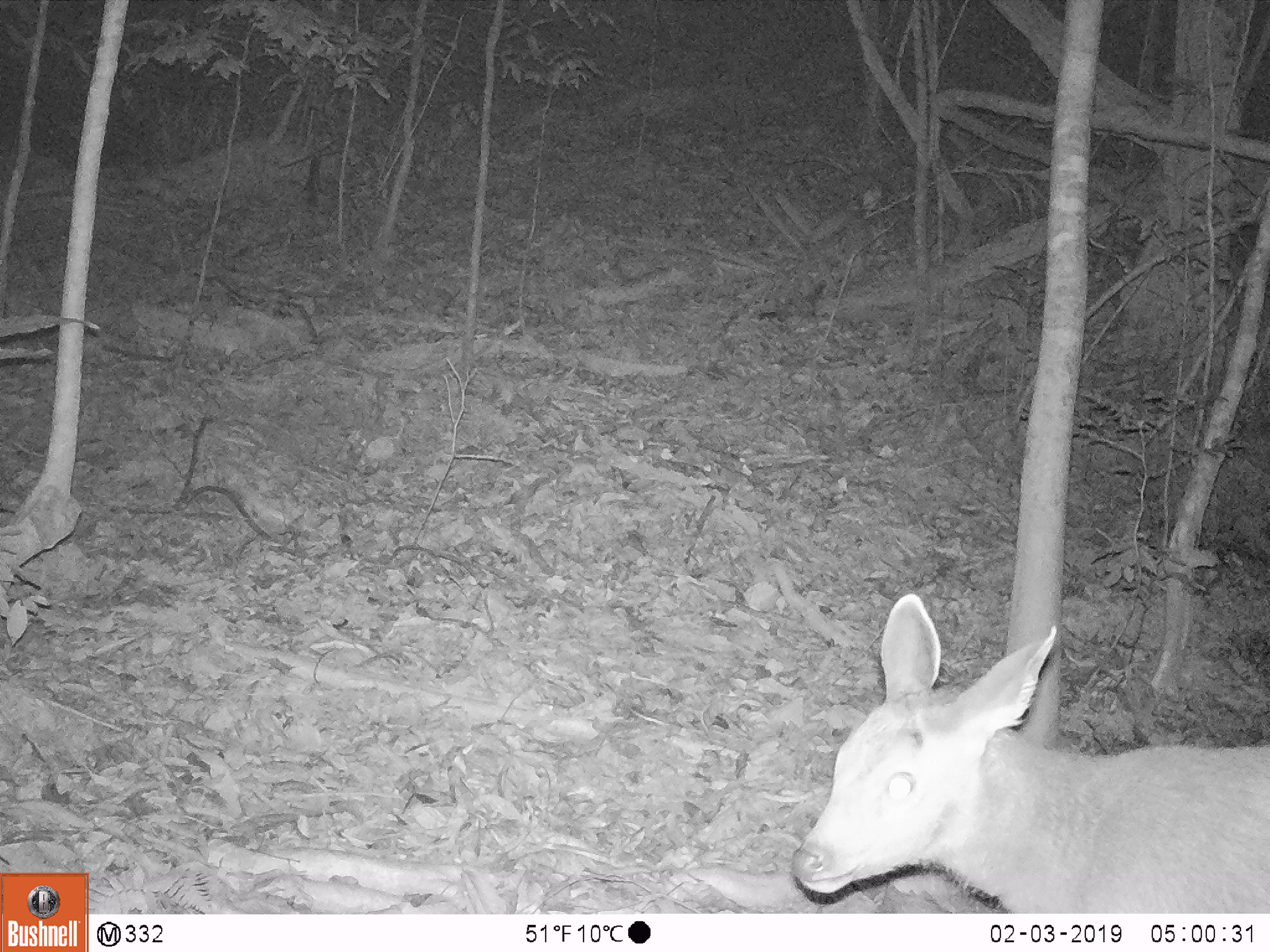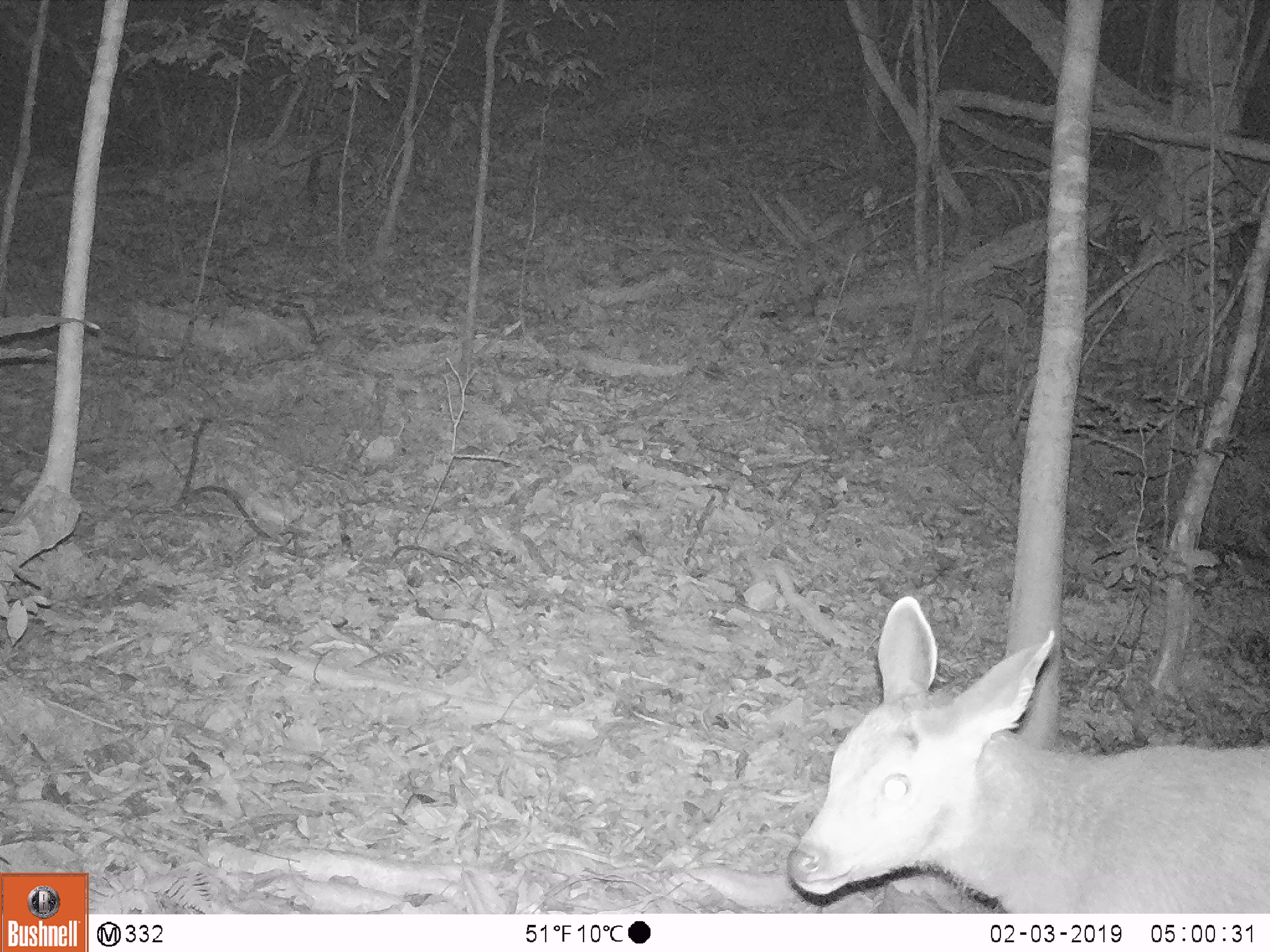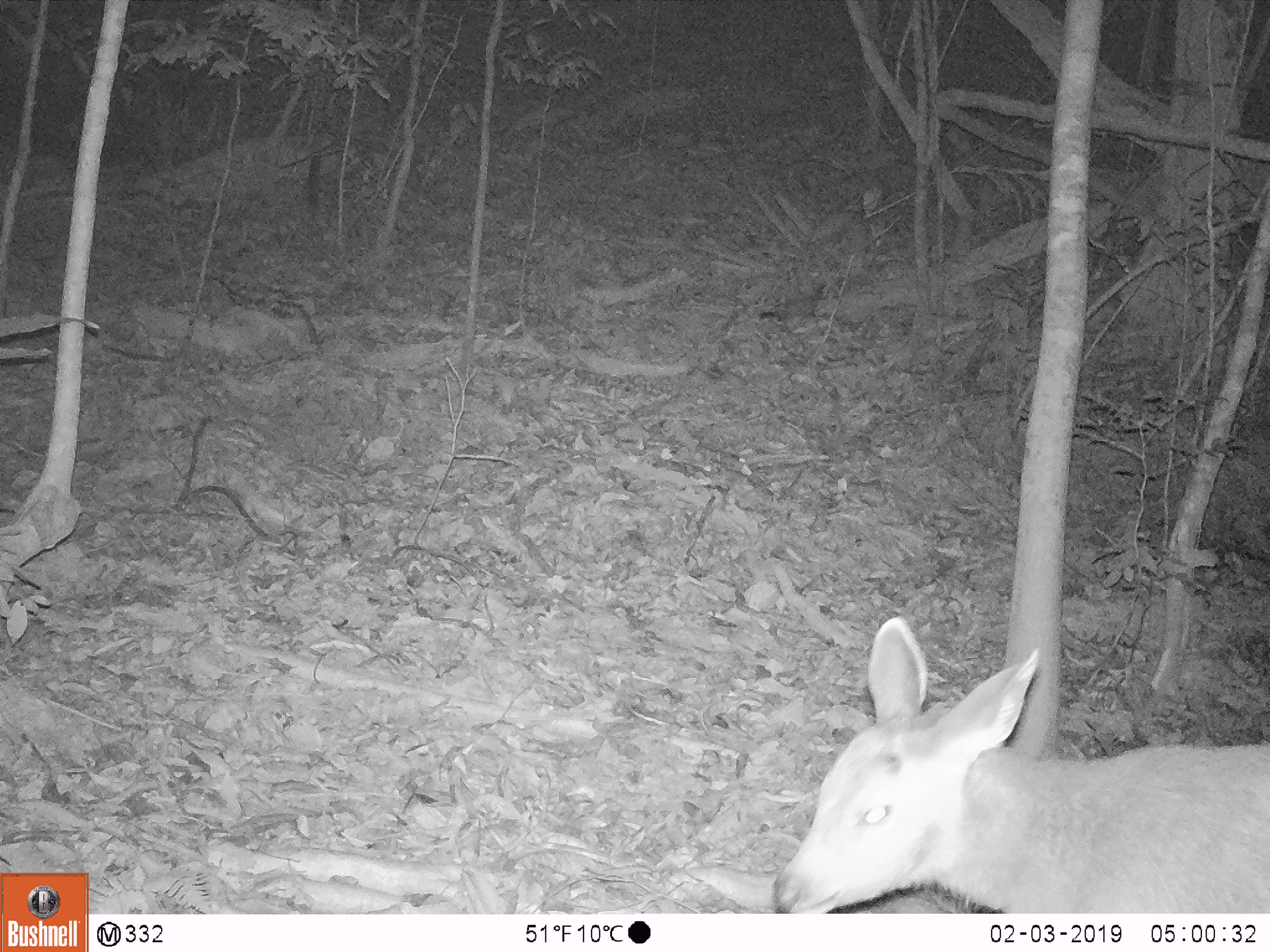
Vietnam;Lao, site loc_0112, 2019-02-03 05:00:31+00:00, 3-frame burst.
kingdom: Animalia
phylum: Chordata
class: Mammalia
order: Artiodactyla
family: Cervidae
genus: Rusa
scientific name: Rusa unicolor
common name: sambar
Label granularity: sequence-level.